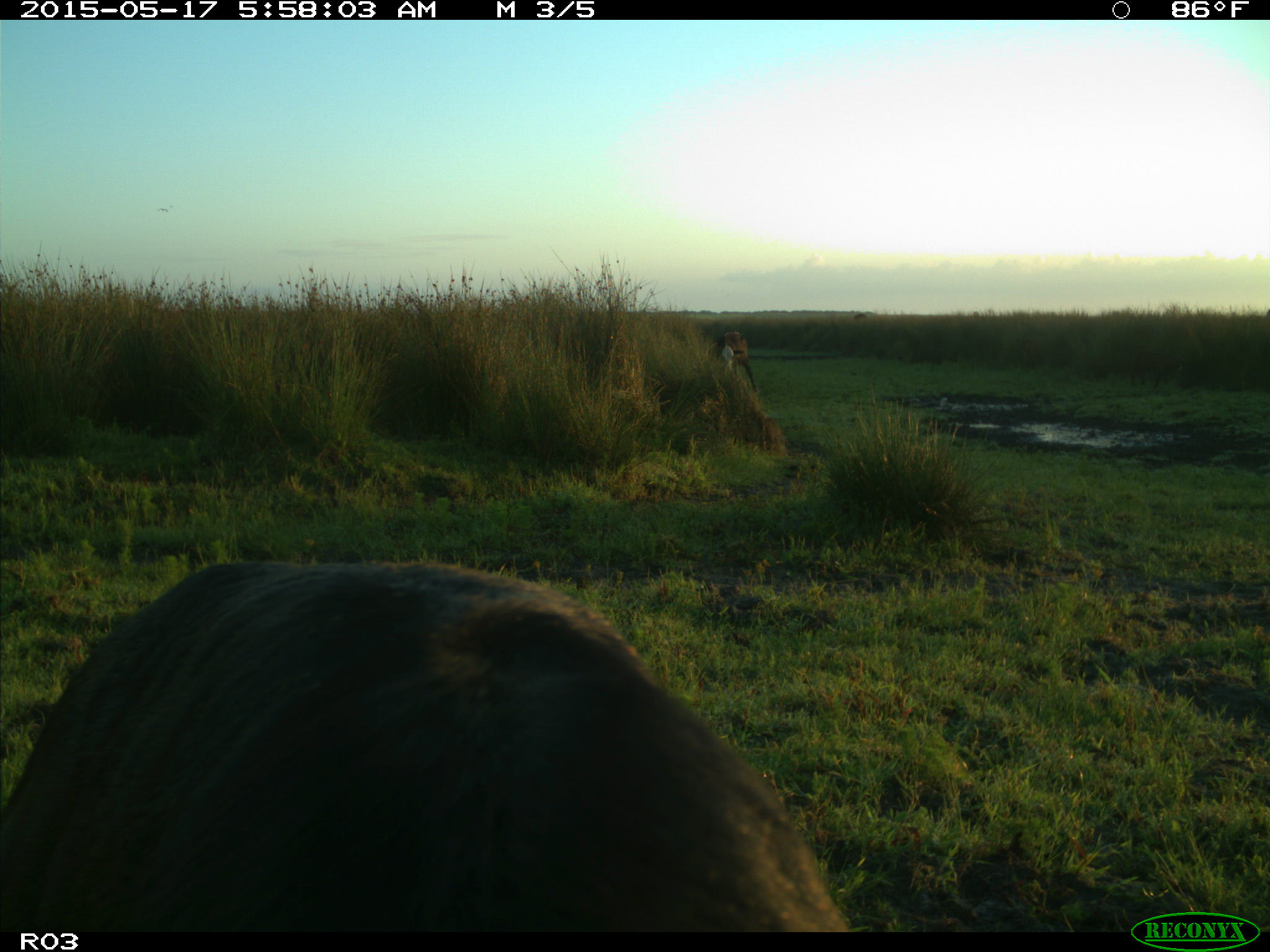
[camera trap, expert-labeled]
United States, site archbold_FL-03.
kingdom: Animalia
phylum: Chordata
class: Mammalia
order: Artiodactyla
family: Bovidae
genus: Bos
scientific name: Bos taurus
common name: domestic cow